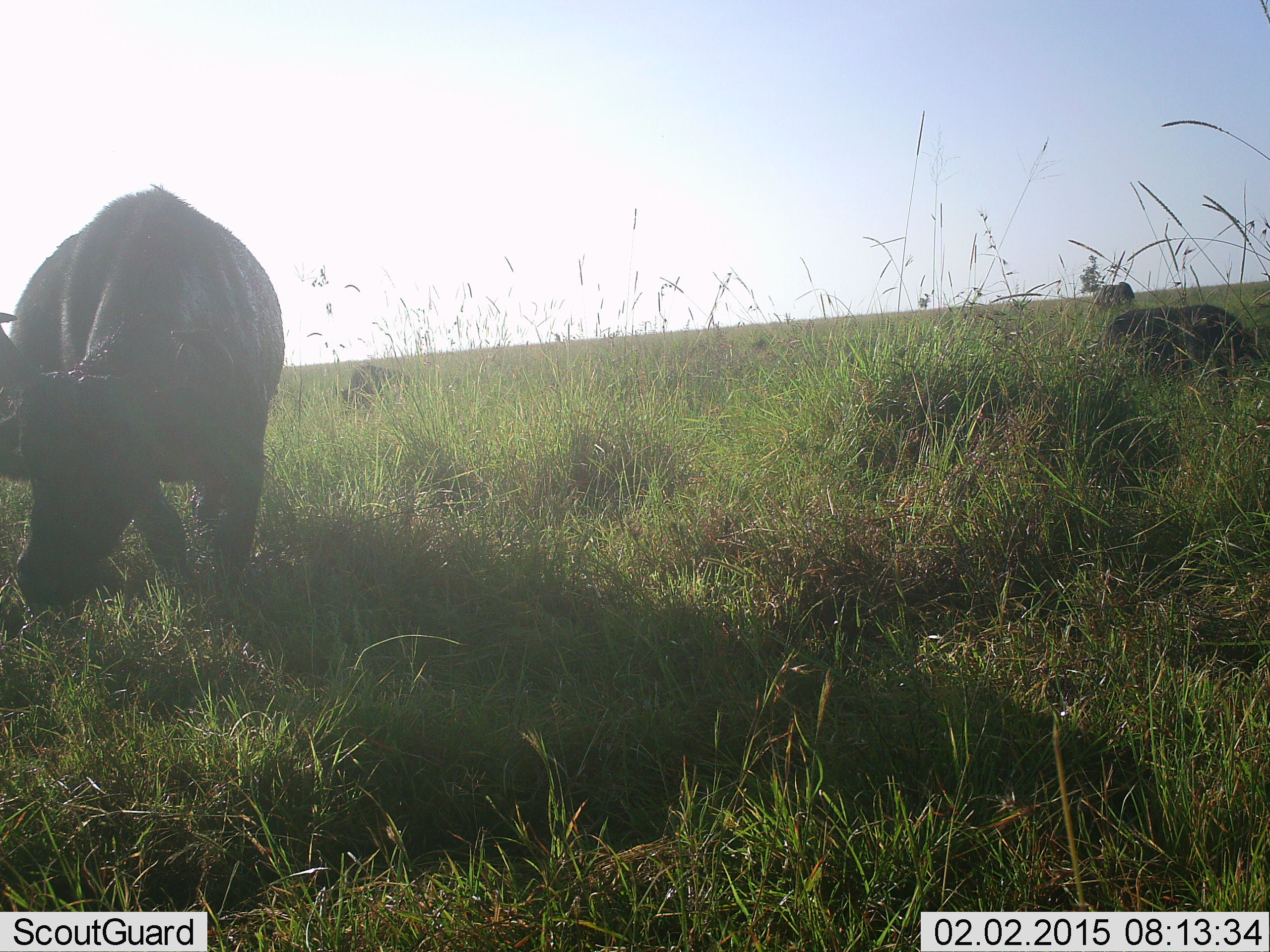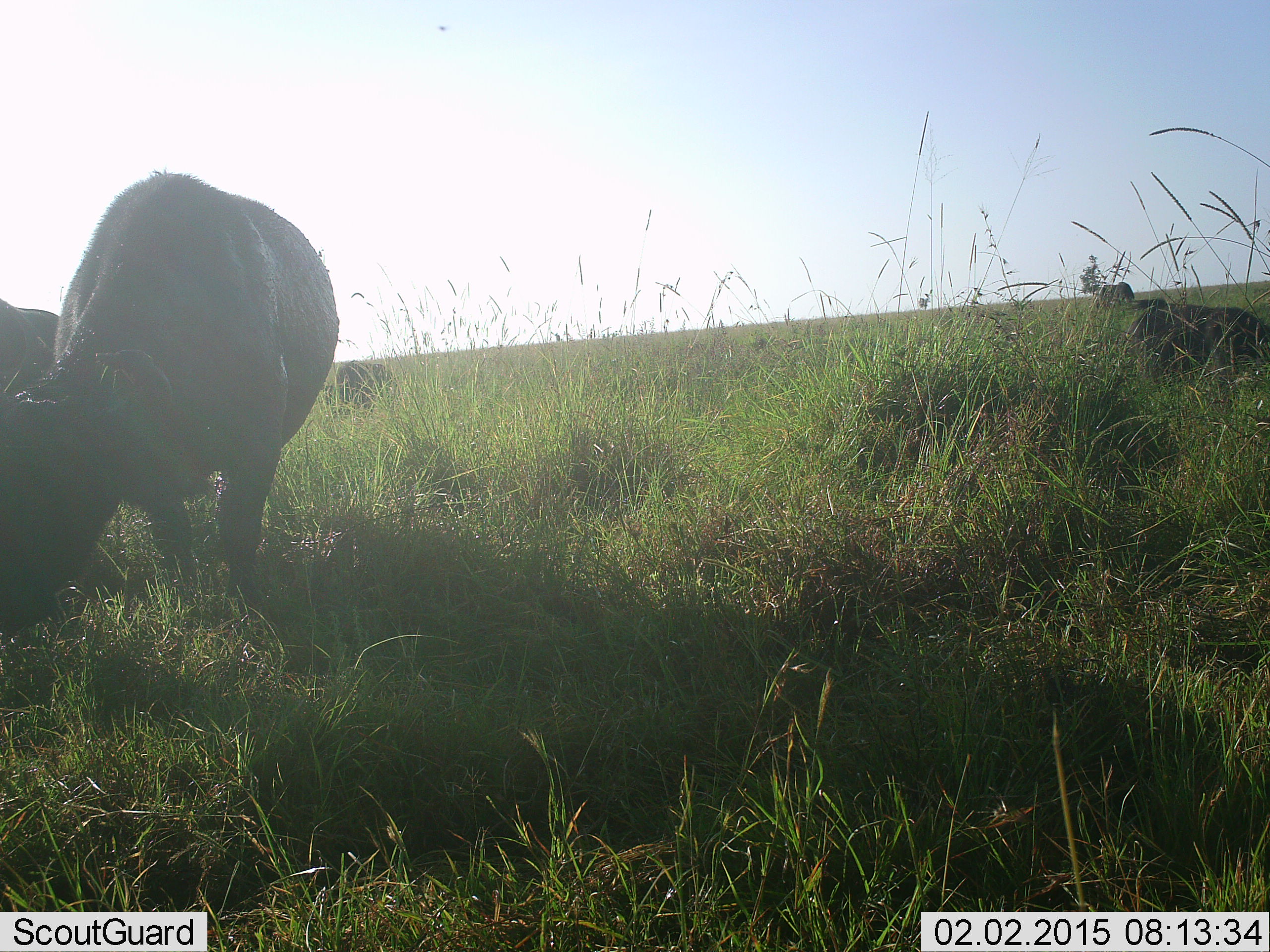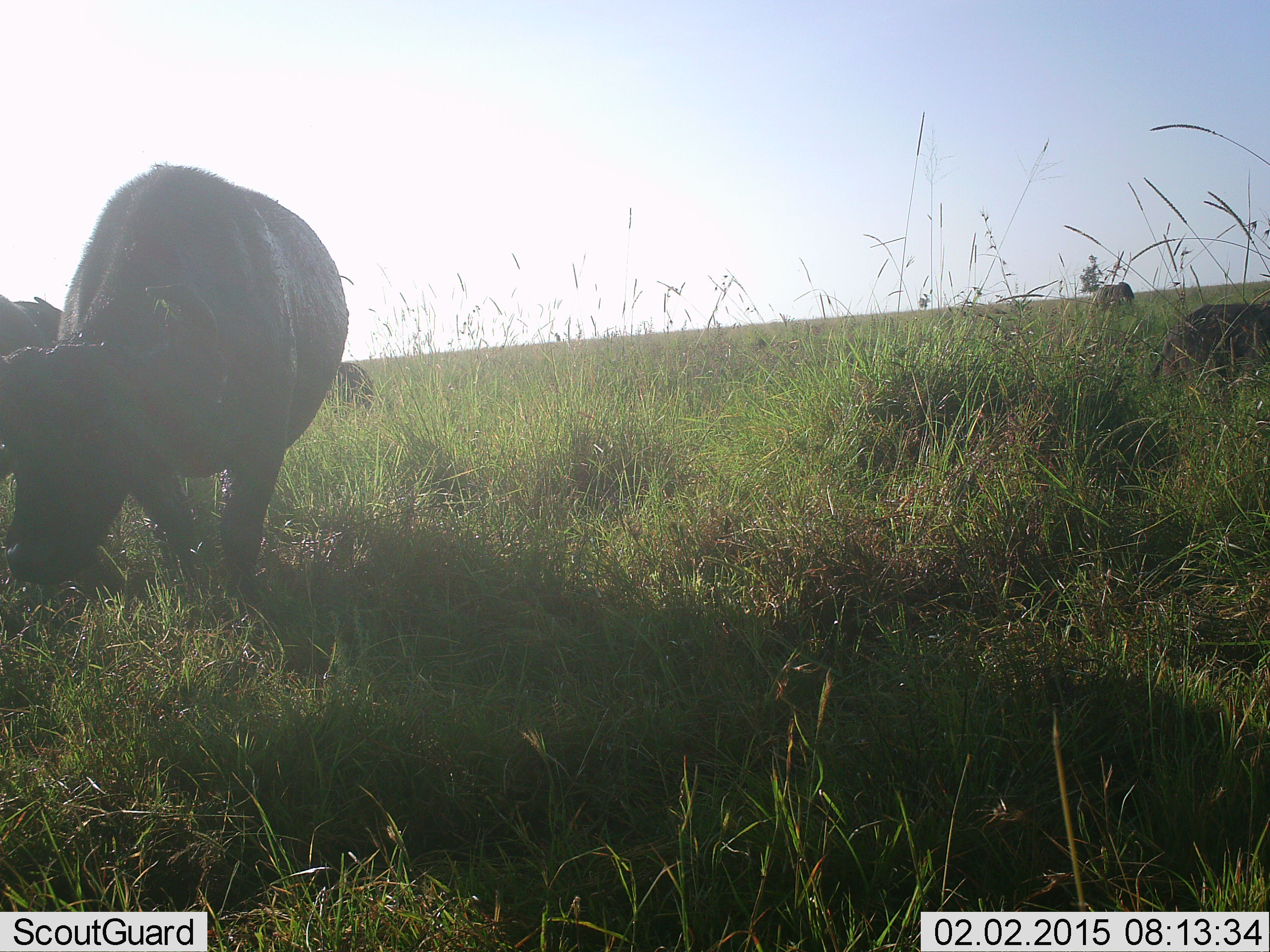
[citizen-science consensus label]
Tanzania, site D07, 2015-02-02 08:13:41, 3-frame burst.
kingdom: Animalia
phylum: Chordata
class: Mammalia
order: Artiodactyla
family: Bovidae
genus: Syncerus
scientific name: Syncerus caffer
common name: cape buffalo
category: buffalo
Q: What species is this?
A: Buffalo (cape buffalo) (Syncerus caffer).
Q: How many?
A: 4.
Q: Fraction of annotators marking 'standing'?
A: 9%.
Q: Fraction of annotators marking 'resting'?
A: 0%.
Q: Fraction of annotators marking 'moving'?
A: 27%.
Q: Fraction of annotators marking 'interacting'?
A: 0%.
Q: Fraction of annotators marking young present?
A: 0%.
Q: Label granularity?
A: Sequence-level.